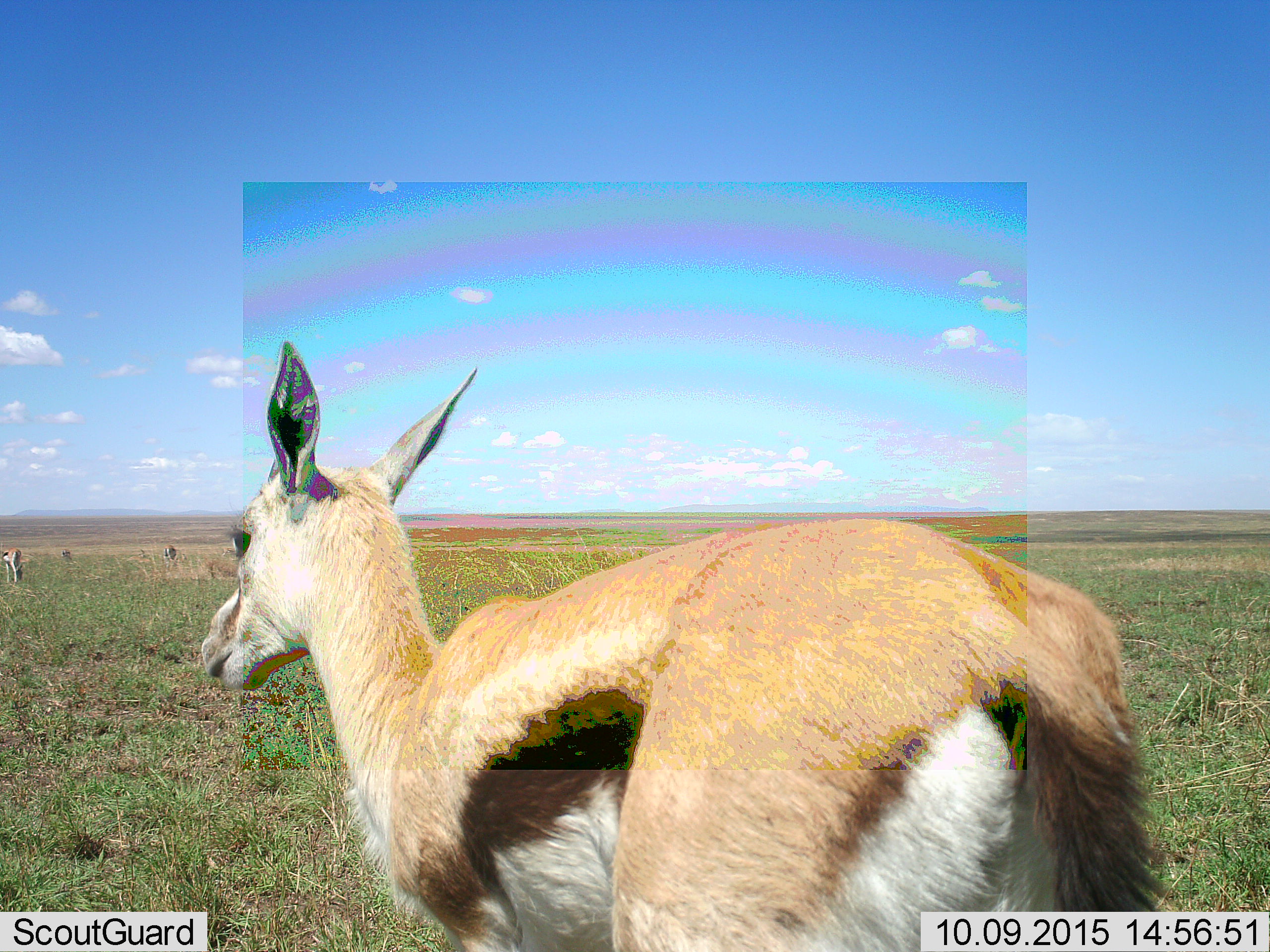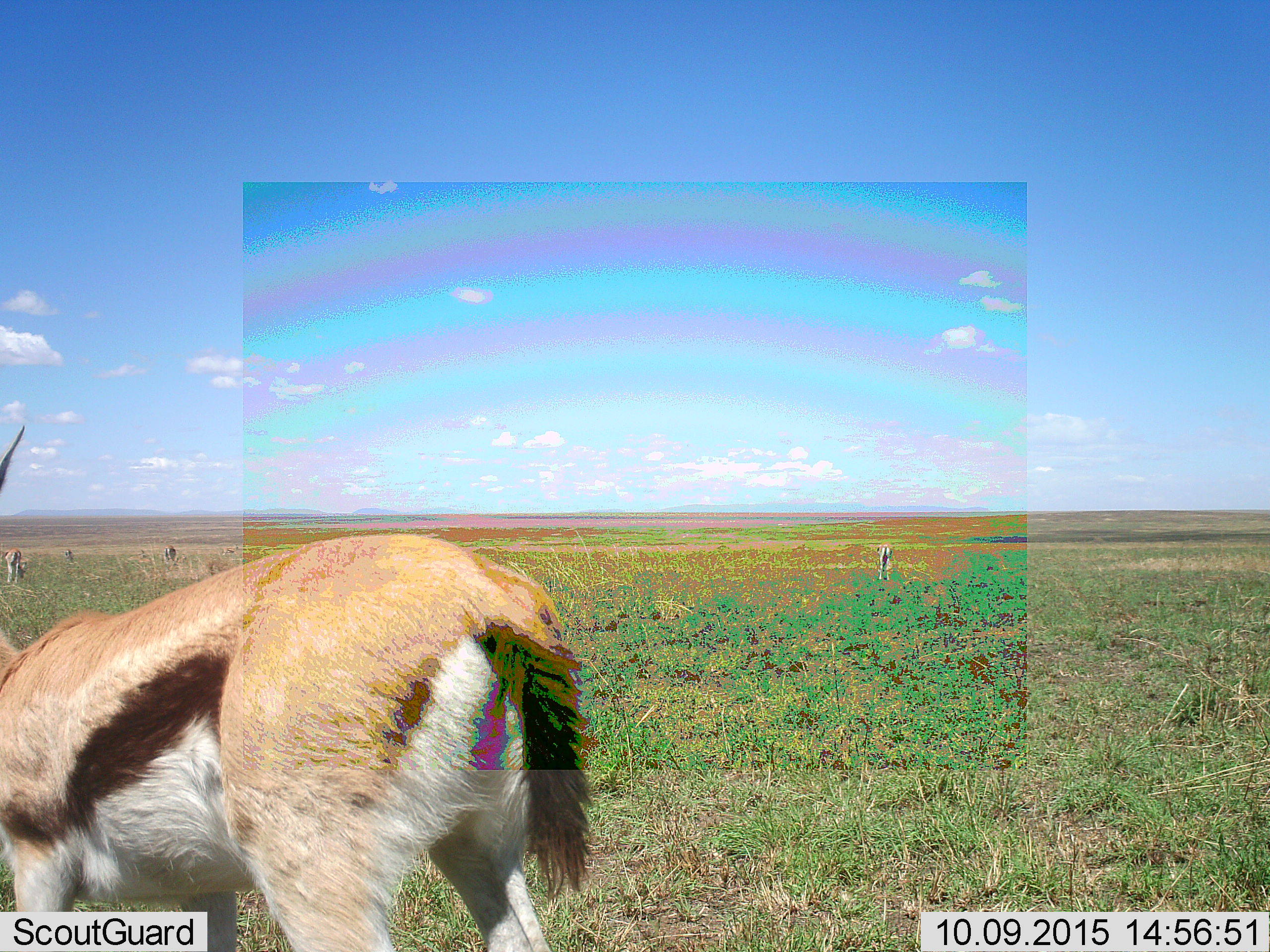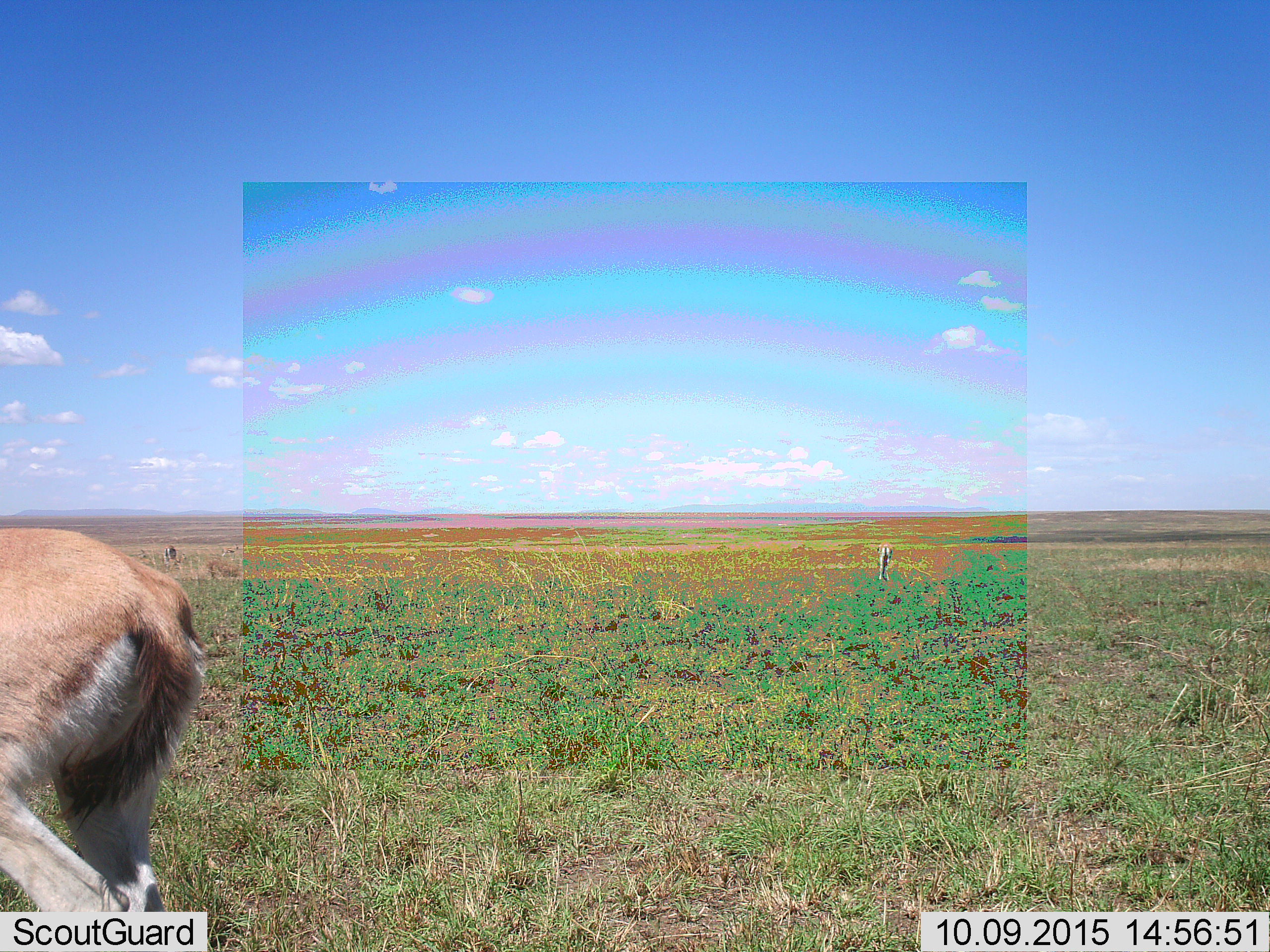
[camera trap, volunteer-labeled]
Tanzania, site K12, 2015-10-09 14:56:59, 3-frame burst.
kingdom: Animalia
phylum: Chordata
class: Mammalia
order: Artiodactyla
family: Bovidae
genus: Eudorcas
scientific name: Eudorcas thomsonii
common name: thomson's gazelle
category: gazellethomsons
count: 4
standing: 70%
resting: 0%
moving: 100%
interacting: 0%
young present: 30%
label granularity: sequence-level